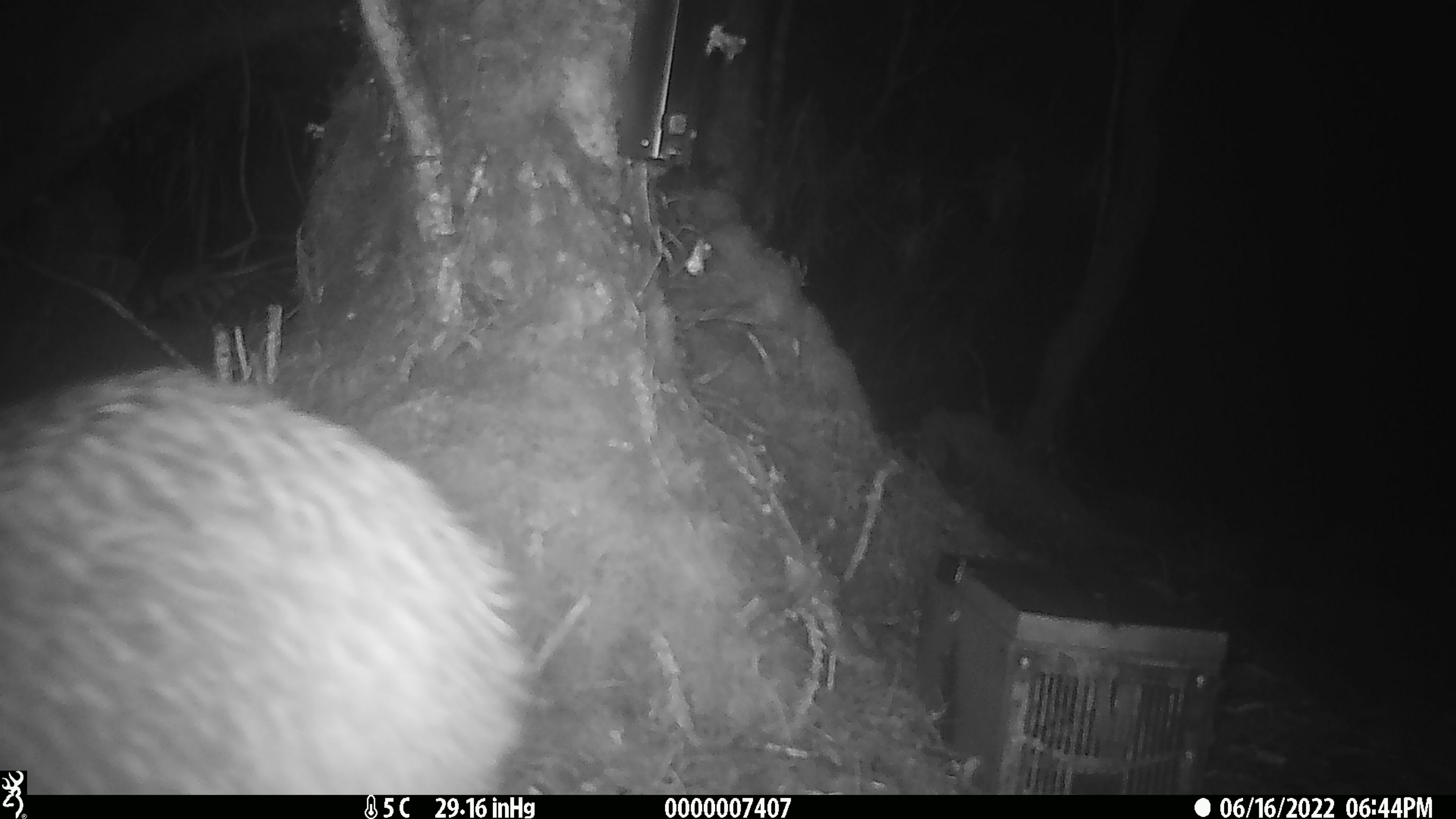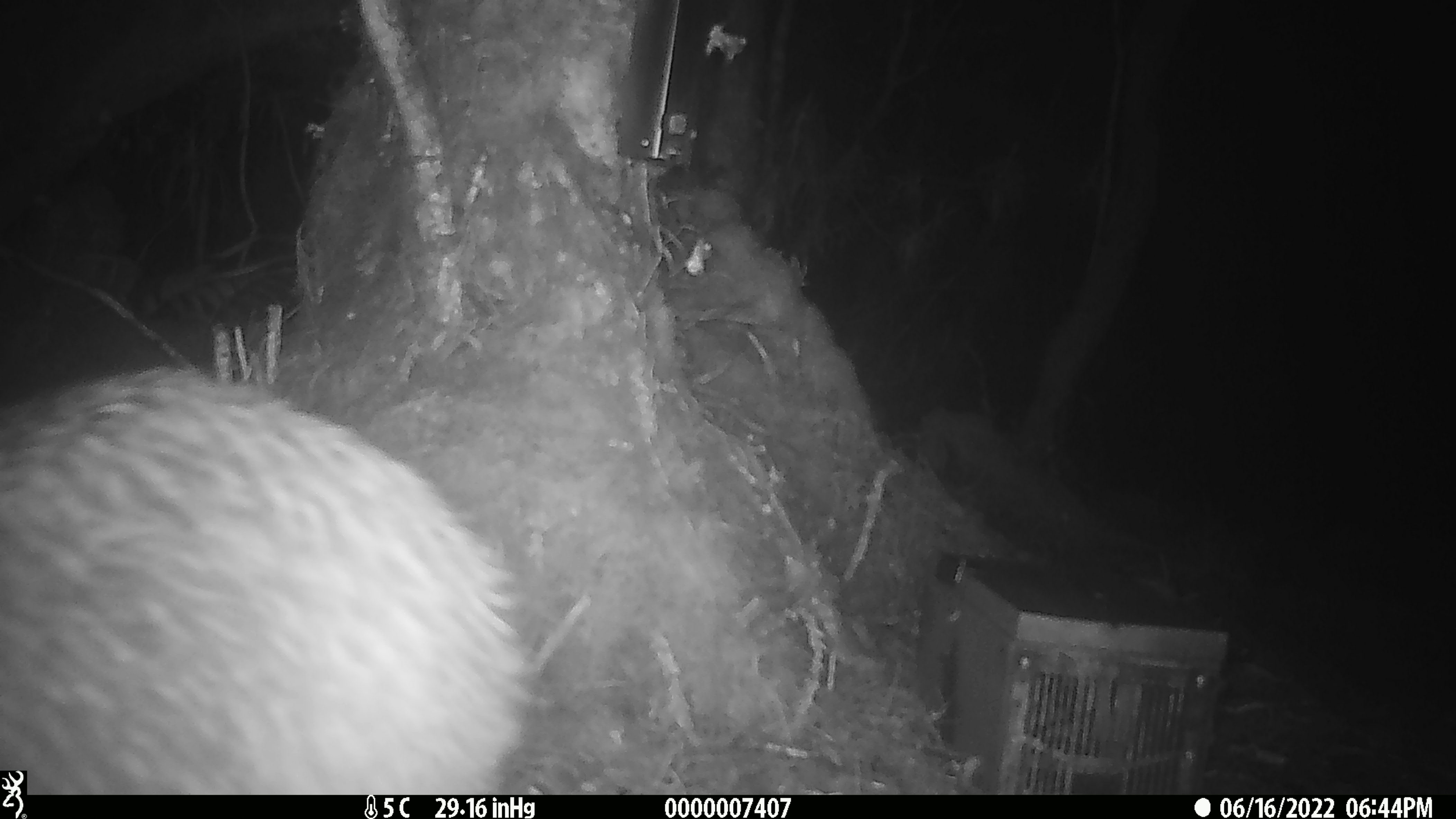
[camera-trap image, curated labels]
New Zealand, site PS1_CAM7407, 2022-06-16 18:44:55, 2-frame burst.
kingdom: Animalia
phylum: Chordata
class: Aves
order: Apterygiformes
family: Apterygidae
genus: Apteryx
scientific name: Apteryx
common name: kiwi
Kiwi (Apteryx).